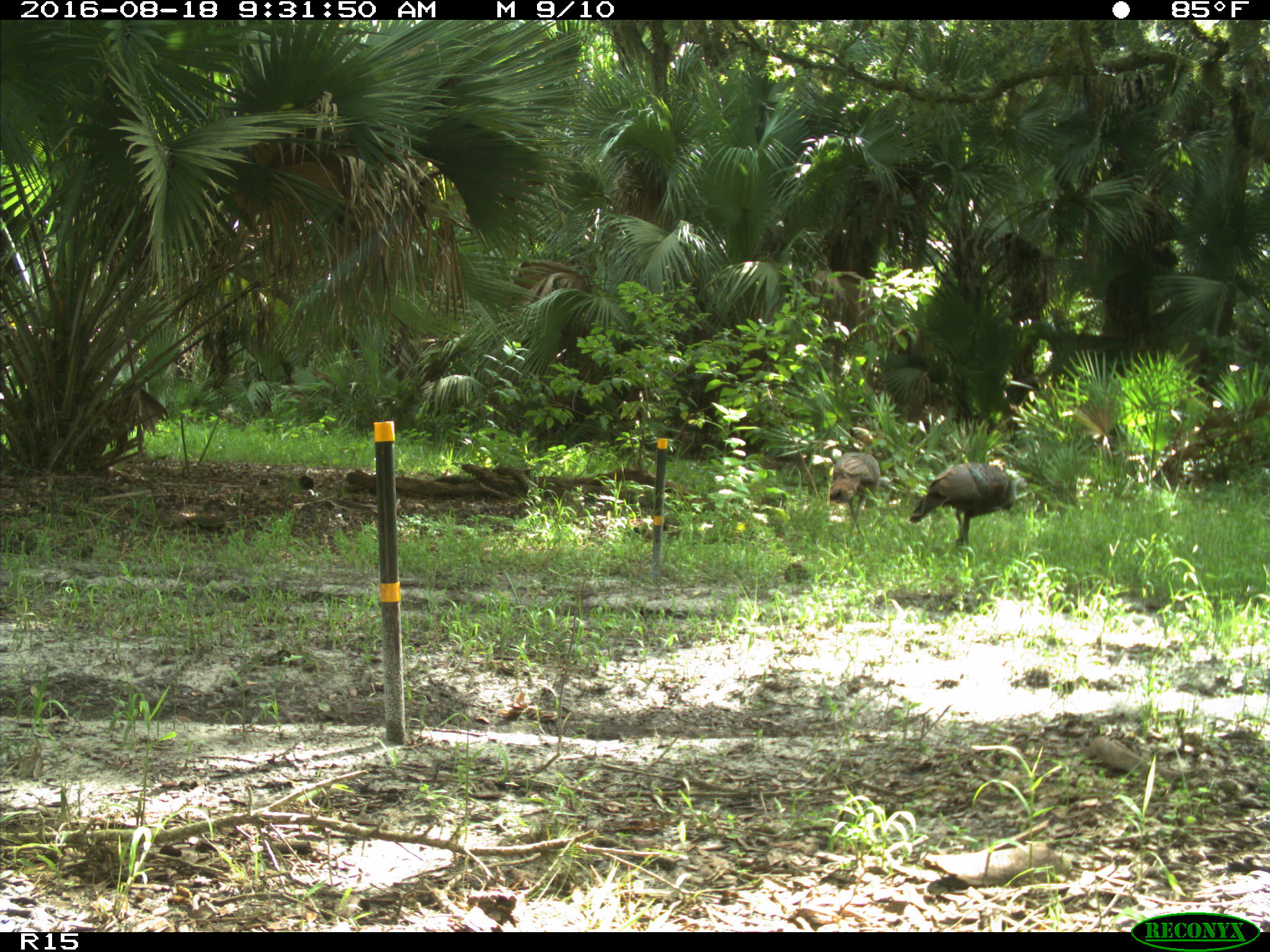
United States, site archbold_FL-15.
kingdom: Animalia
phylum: Chordata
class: Aves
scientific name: Aves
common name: birds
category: unidentified bird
Unidentified bird (birds) (Aves).